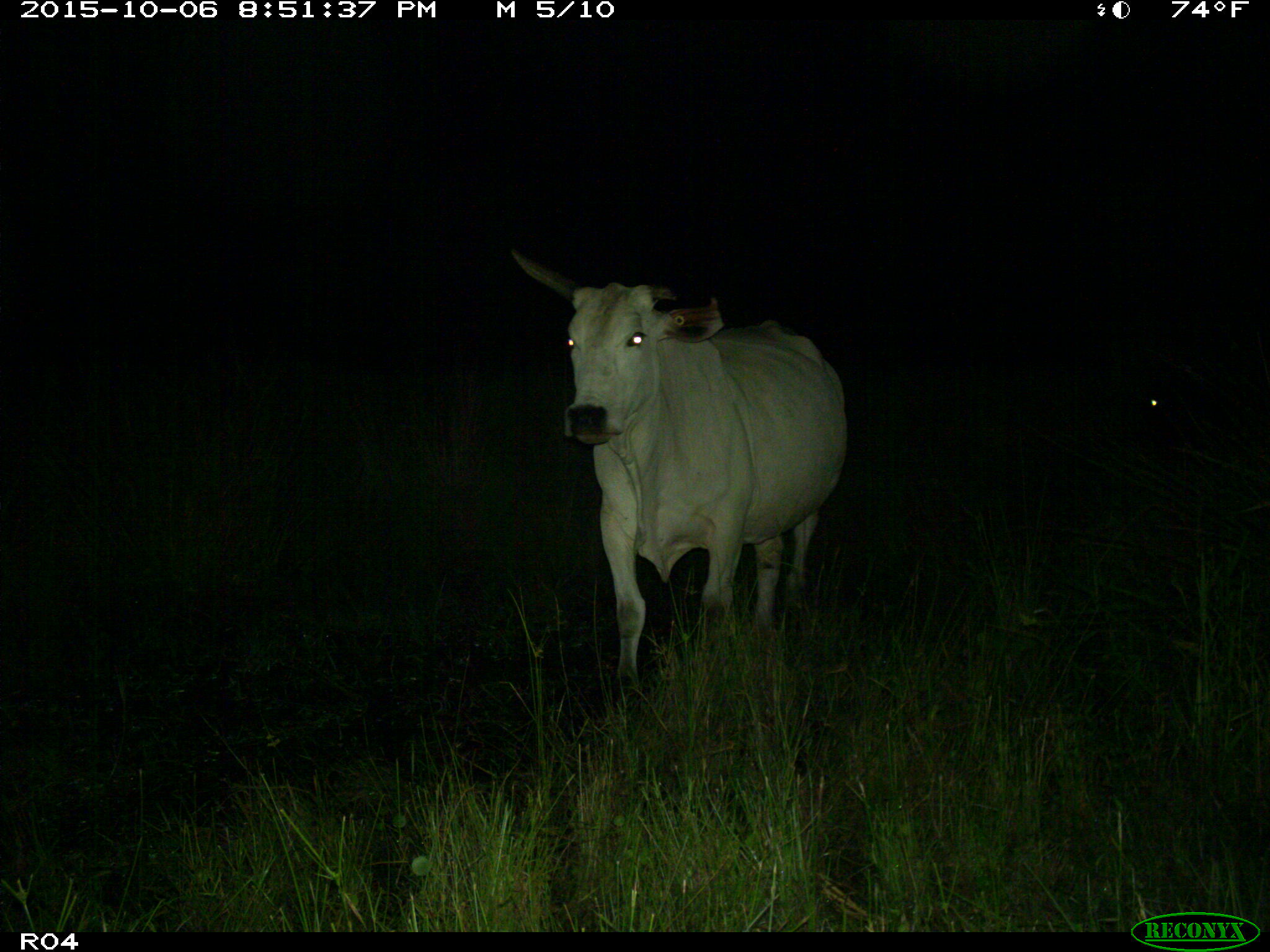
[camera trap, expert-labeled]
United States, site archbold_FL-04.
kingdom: Animalia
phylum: Chordata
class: Mammalia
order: Artiodactyla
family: Bovidae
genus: Bos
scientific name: Bos taurus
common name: domestic cow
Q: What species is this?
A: Bos taurus (domestic cow).